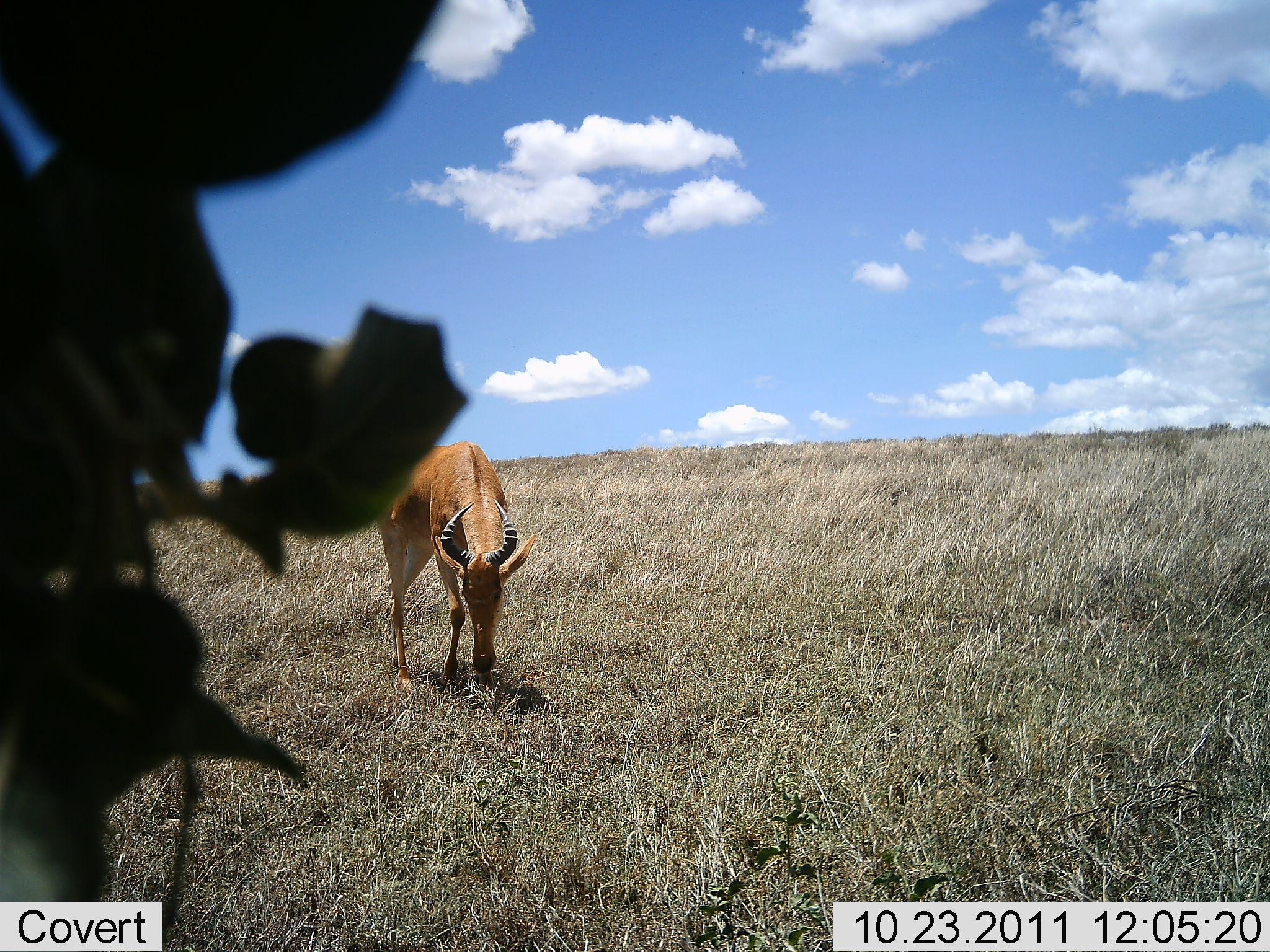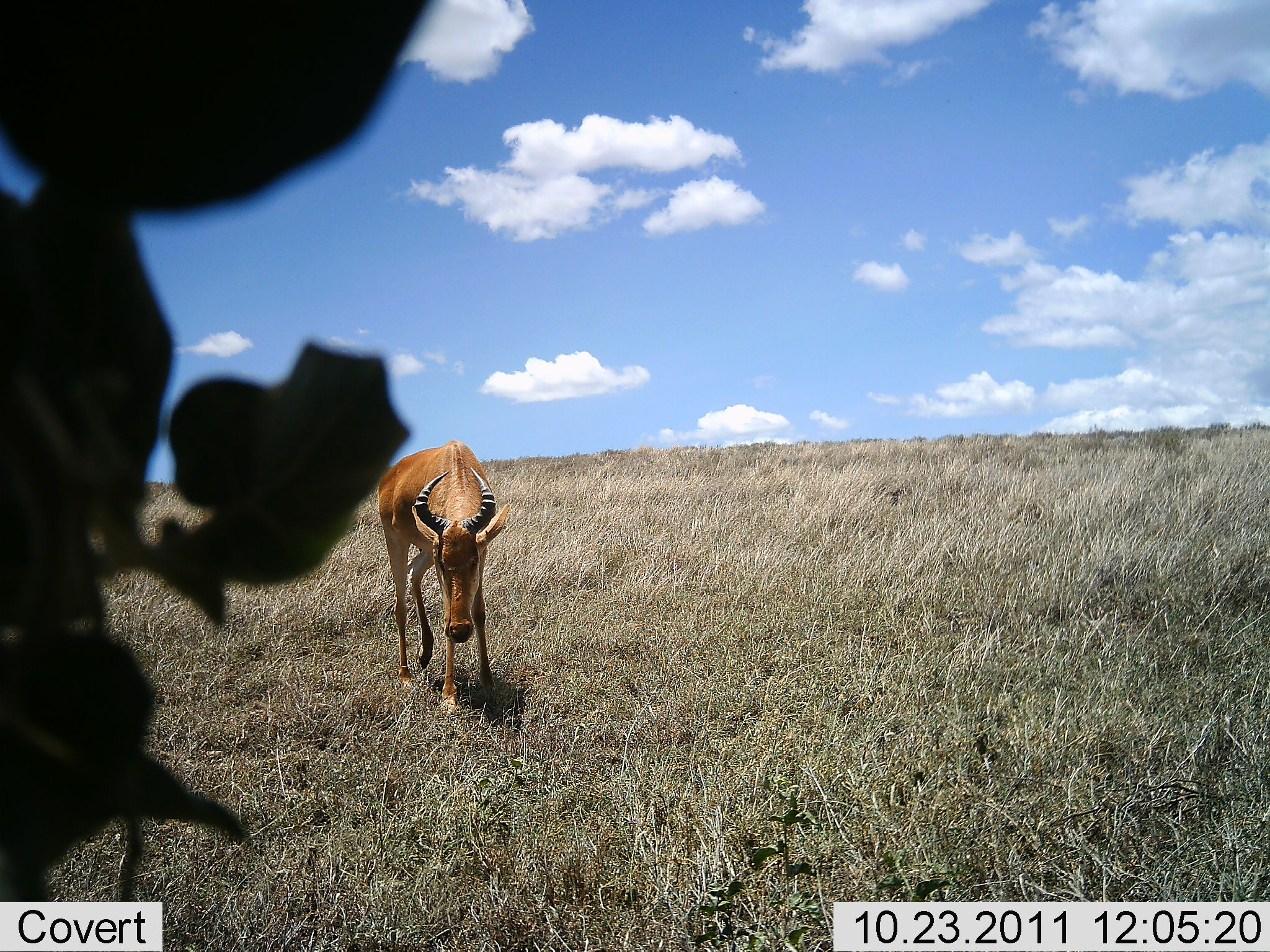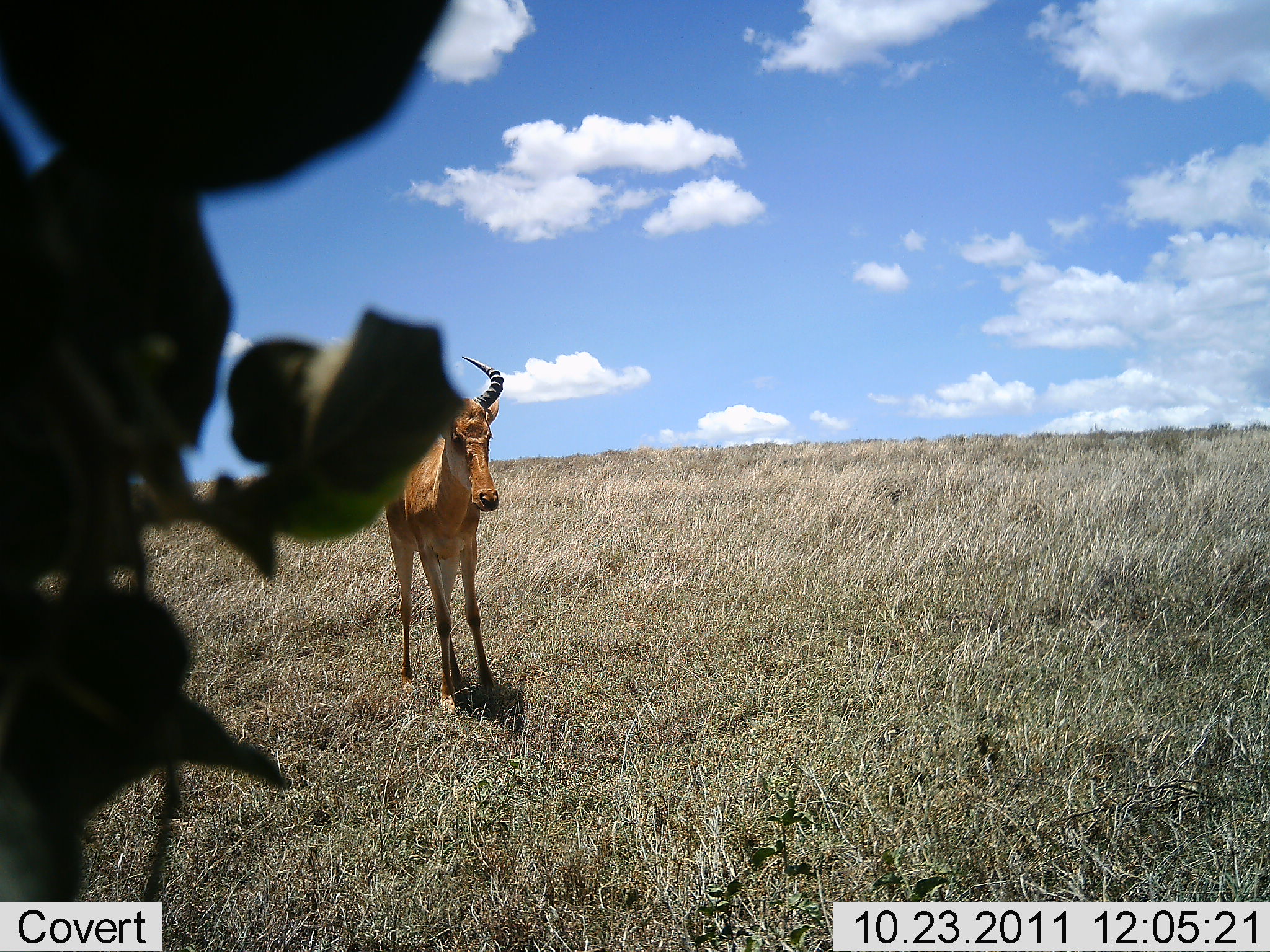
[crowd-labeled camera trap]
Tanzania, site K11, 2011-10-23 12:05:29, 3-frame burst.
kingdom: Animalia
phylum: Chordata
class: Mammalia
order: Artiodactyla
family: Bovidae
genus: Alcelaphus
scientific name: Alcelaphus buselaphus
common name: hartebeest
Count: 1.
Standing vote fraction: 62%.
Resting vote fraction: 0%.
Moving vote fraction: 31%.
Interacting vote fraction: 0%.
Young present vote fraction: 15%.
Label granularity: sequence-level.